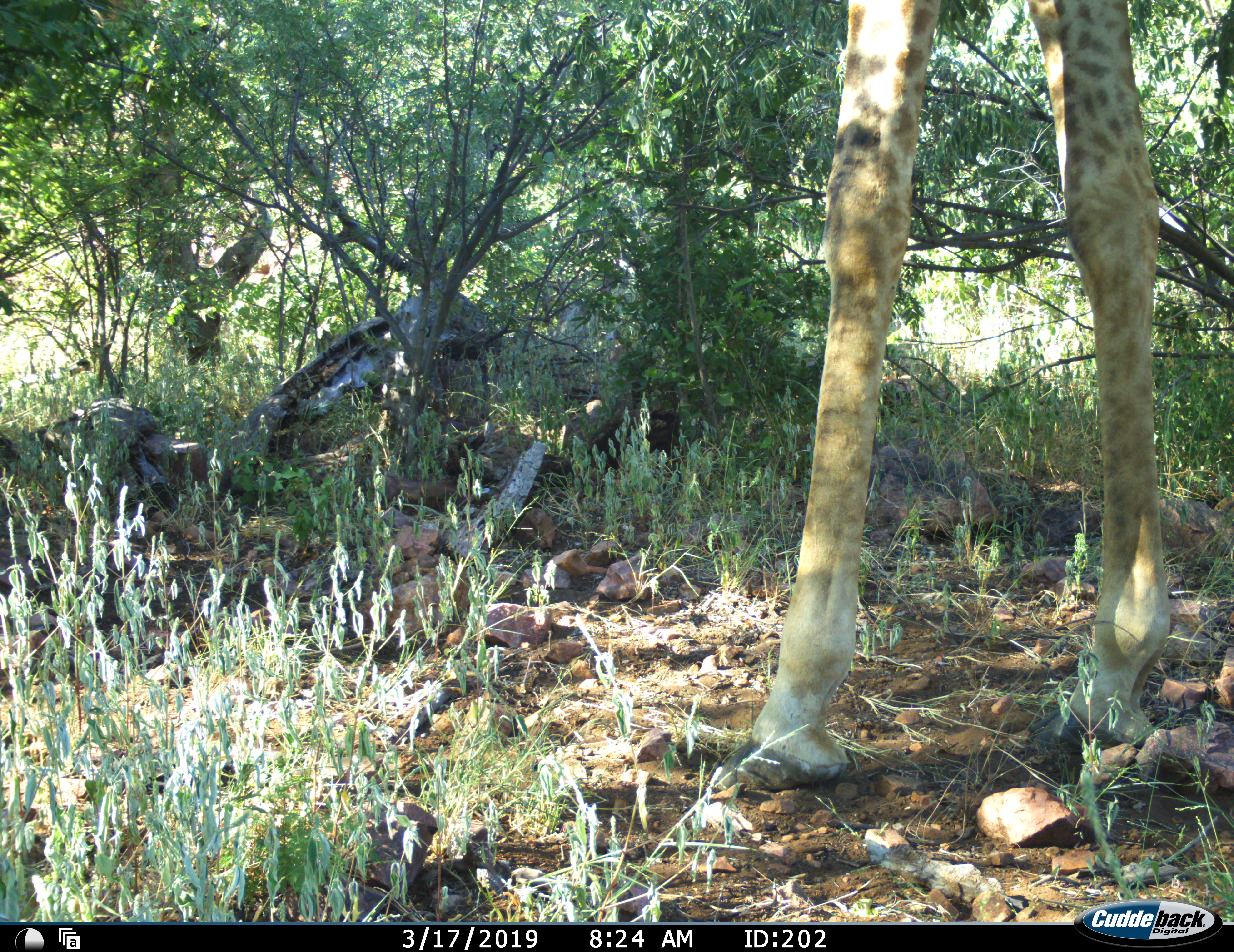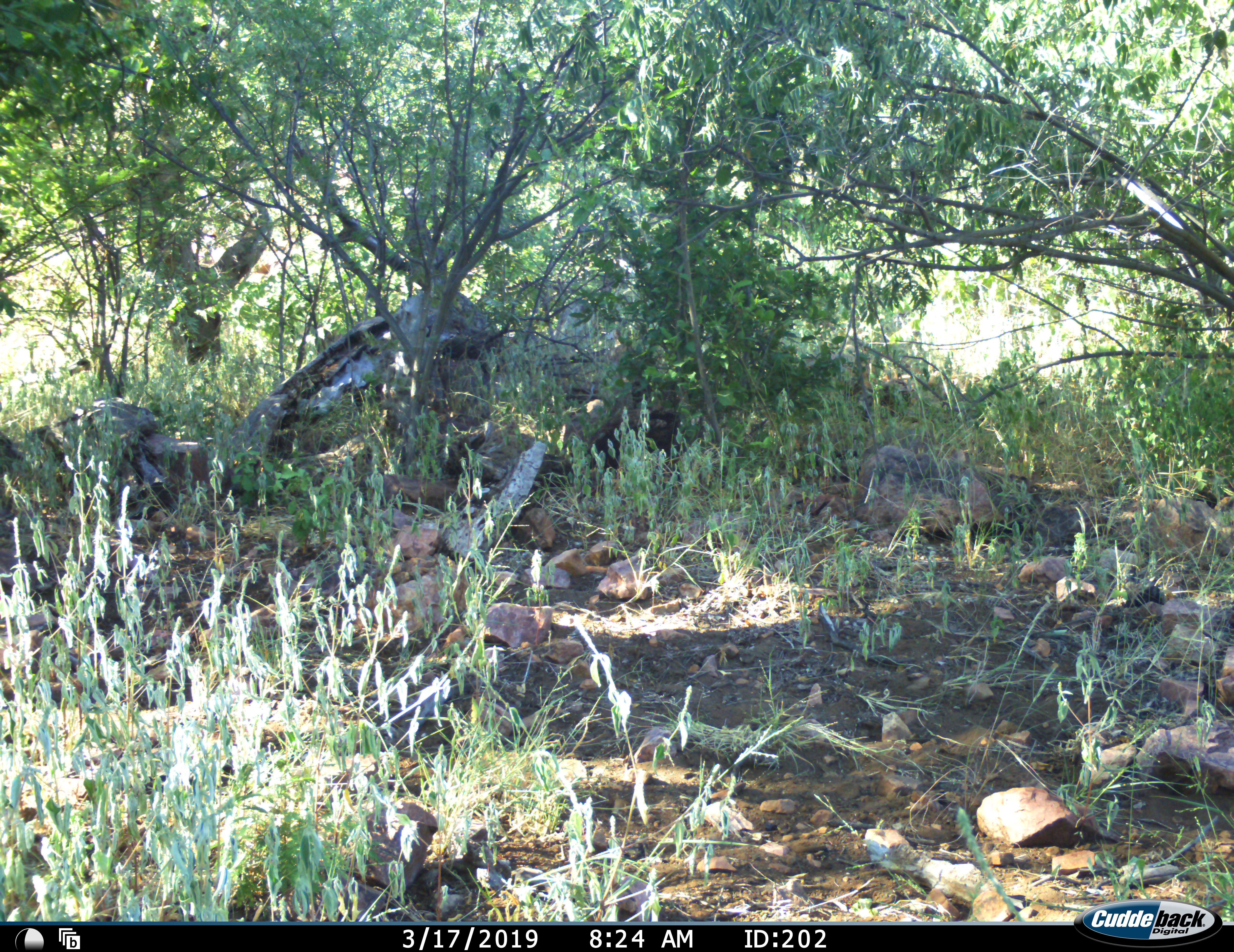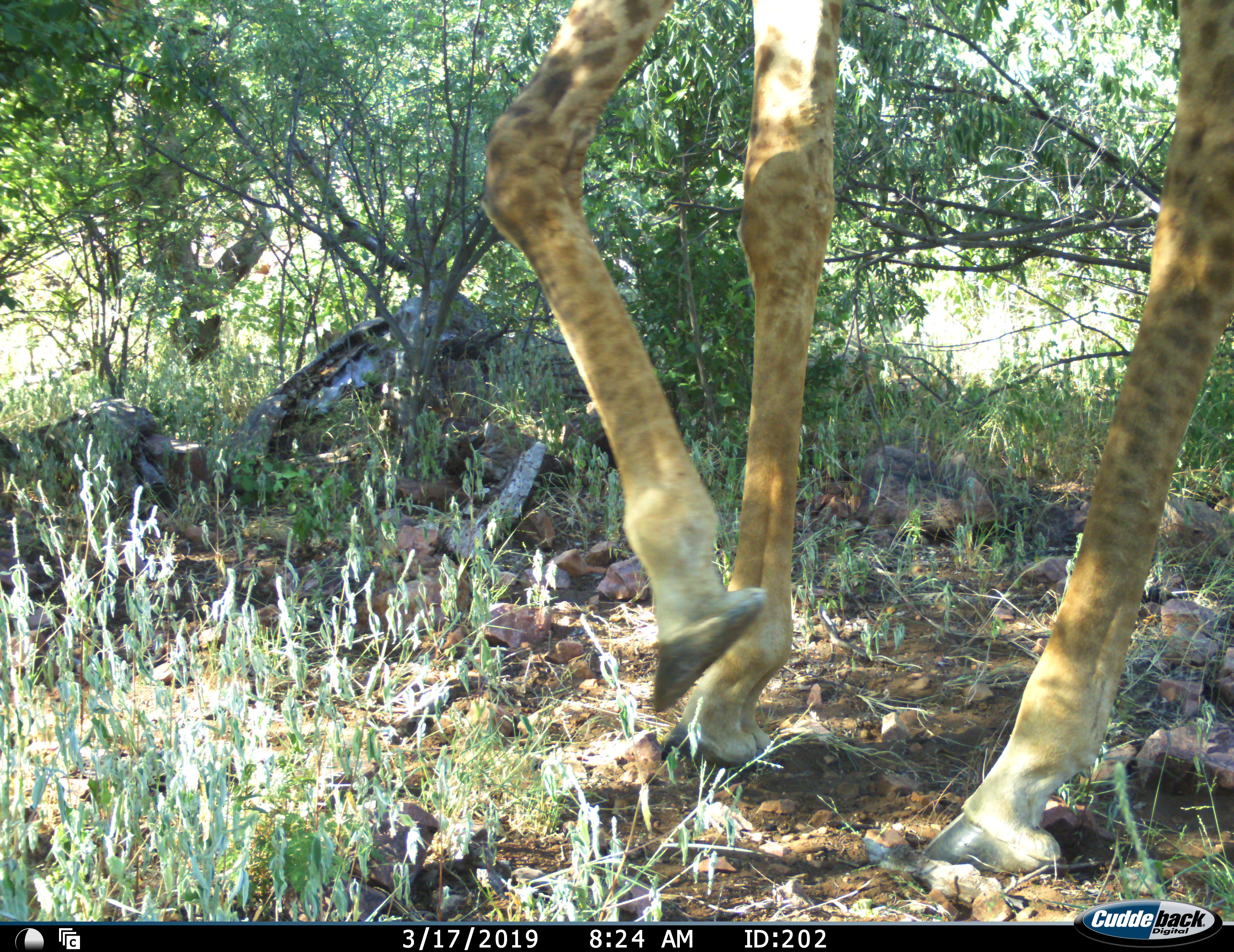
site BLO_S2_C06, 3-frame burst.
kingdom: Animalia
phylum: Chordata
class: Mammalia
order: Artiodactyla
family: Giraffidae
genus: Giraffa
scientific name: Giraffa camelopardalis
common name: giraffe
Giraffe (Giraffa camelopardalis), count 1. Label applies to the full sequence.